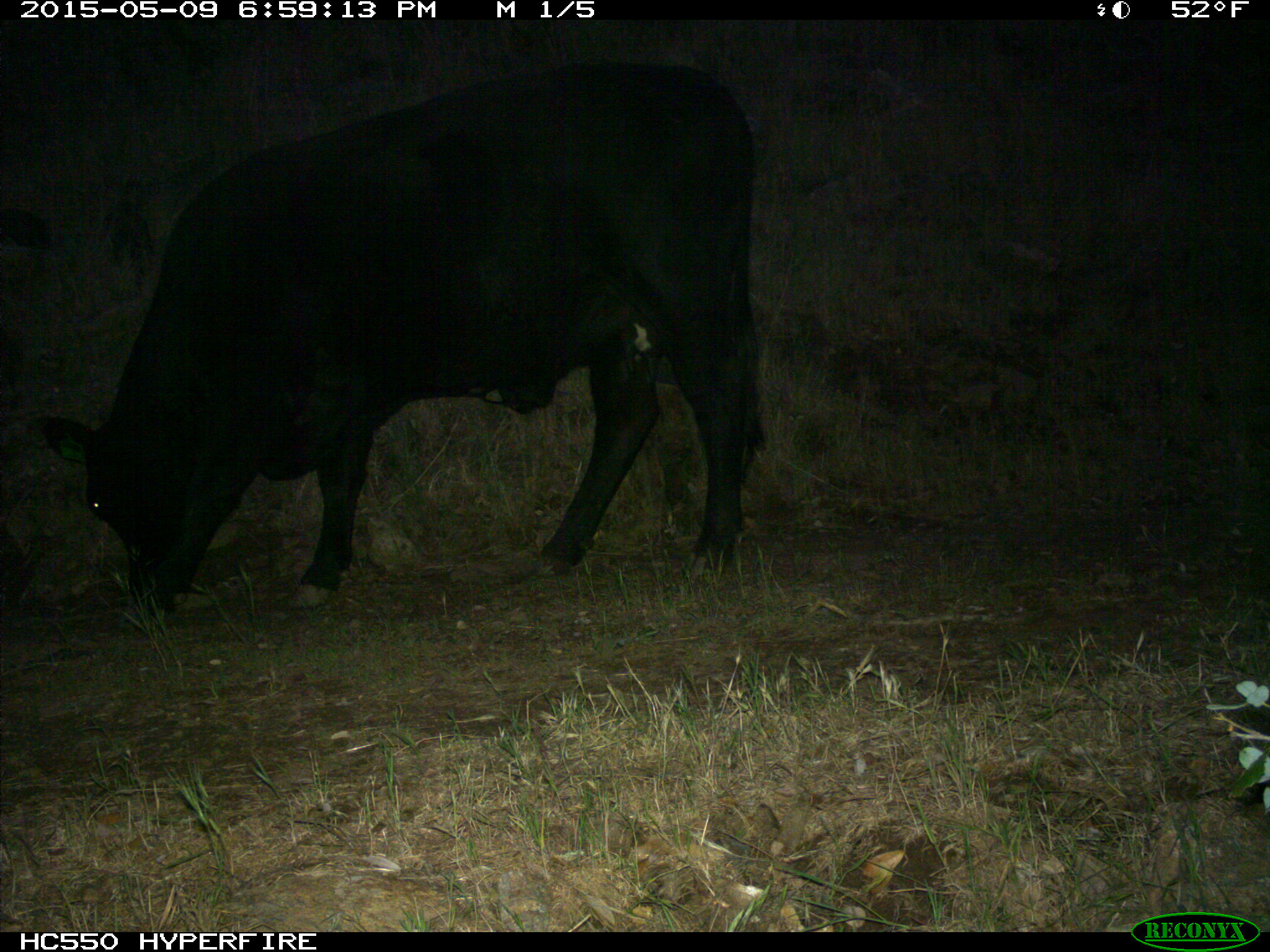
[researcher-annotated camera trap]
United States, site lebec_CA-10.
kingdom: Animalia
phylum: Chordata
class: Mammalia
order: Artiodactyla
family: Bovidae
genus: Bos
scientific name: Bos taurus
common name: domestic cow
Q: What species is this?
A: Bos taurus (domestic cow).